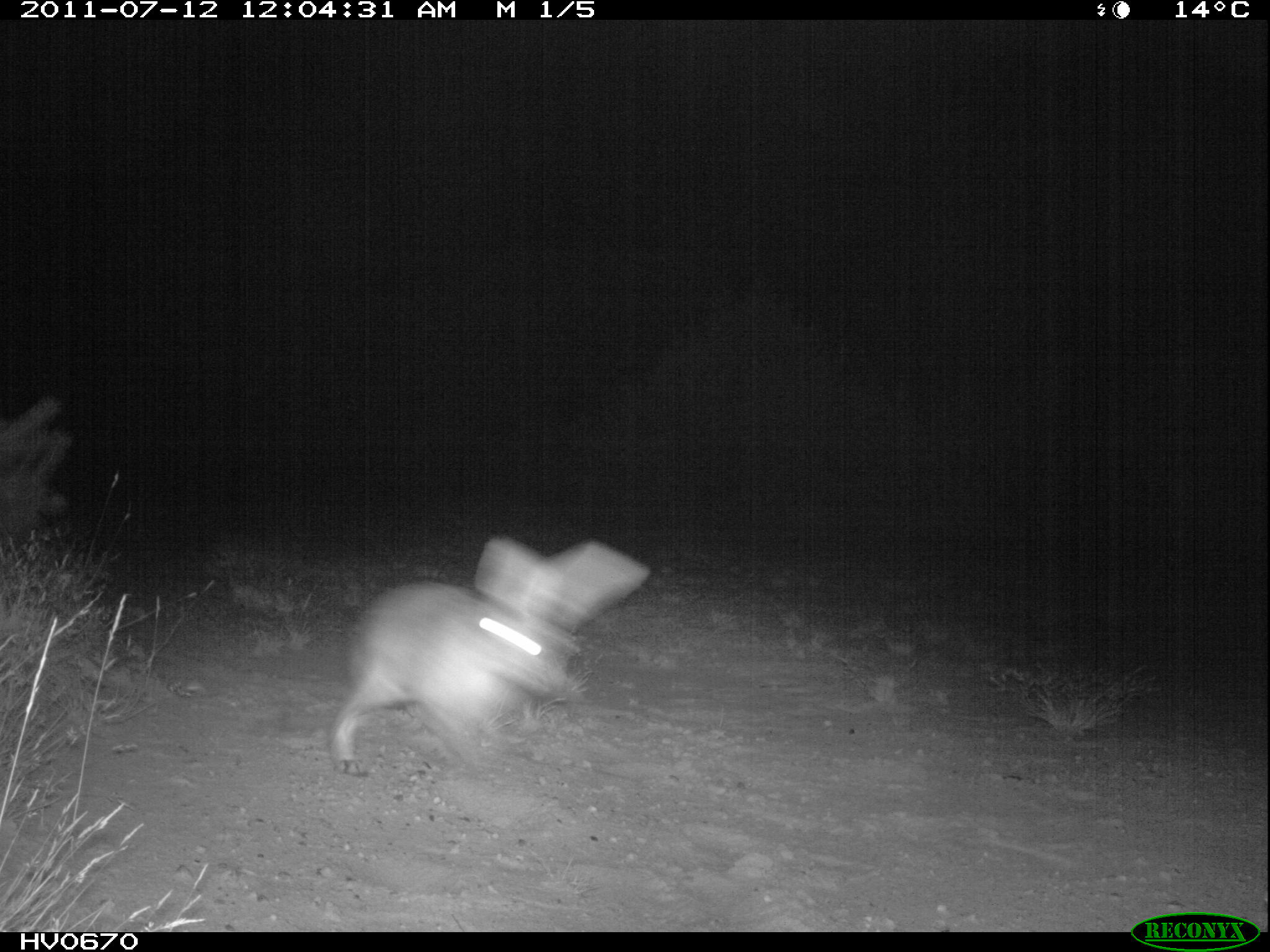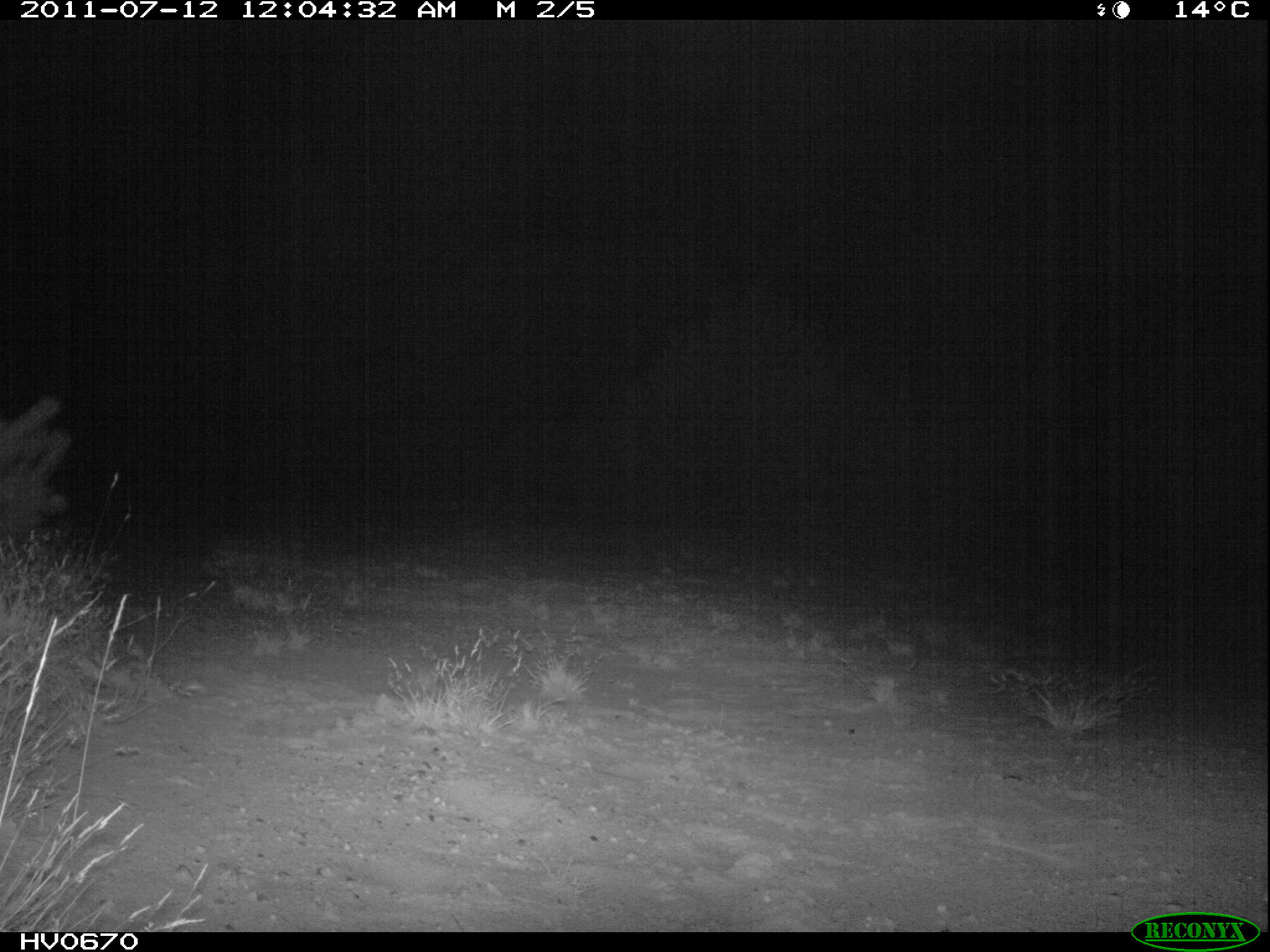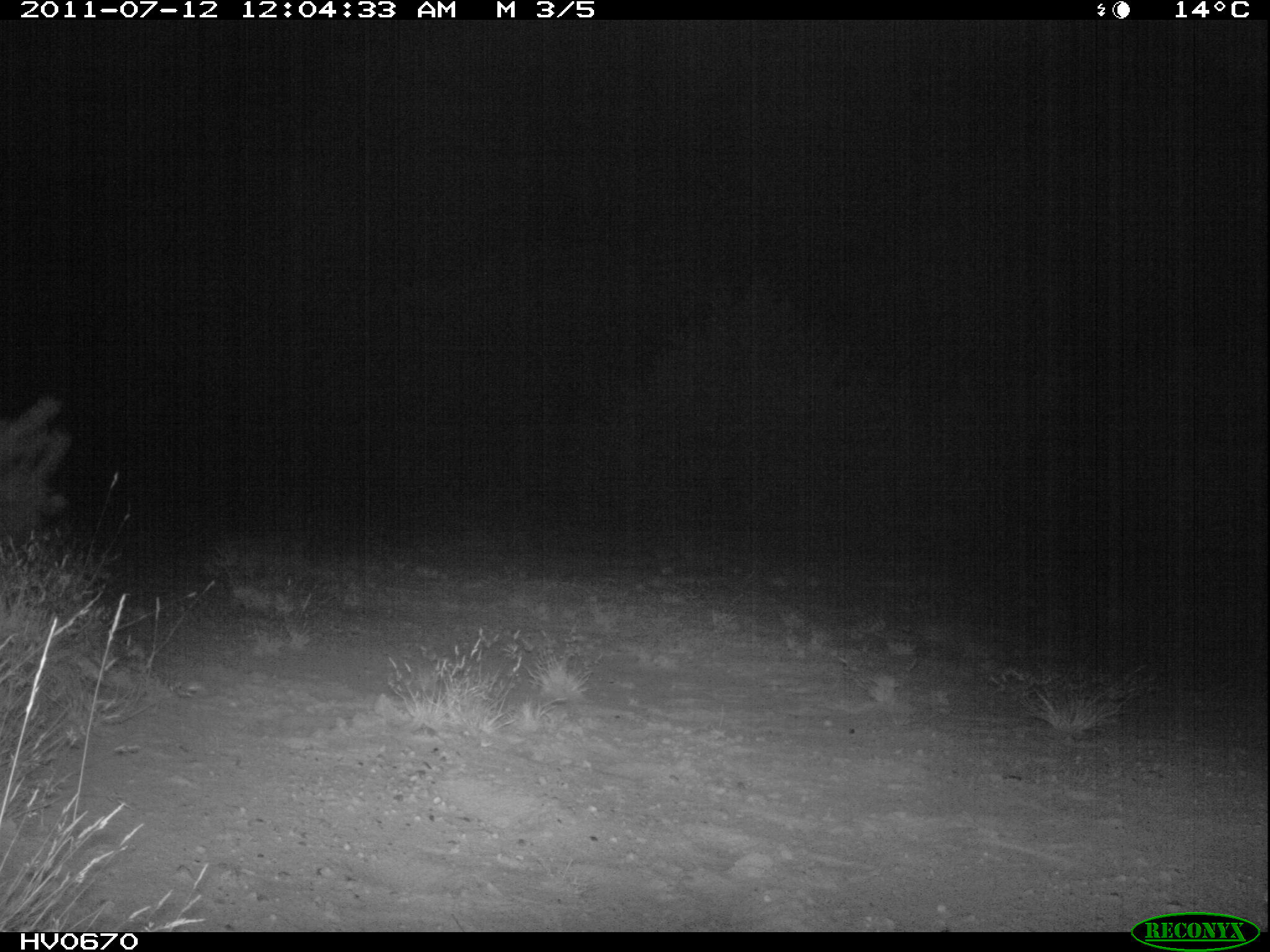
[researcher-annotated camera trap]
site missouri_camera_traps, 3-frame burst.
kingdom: Animalia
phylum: Chordata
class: Mammalia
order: Lagomorpha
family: Leporidae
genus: Lepus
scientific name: Lepus europaeus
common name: european hare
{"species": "european hare (Lepus europaeus)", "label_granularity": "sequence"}